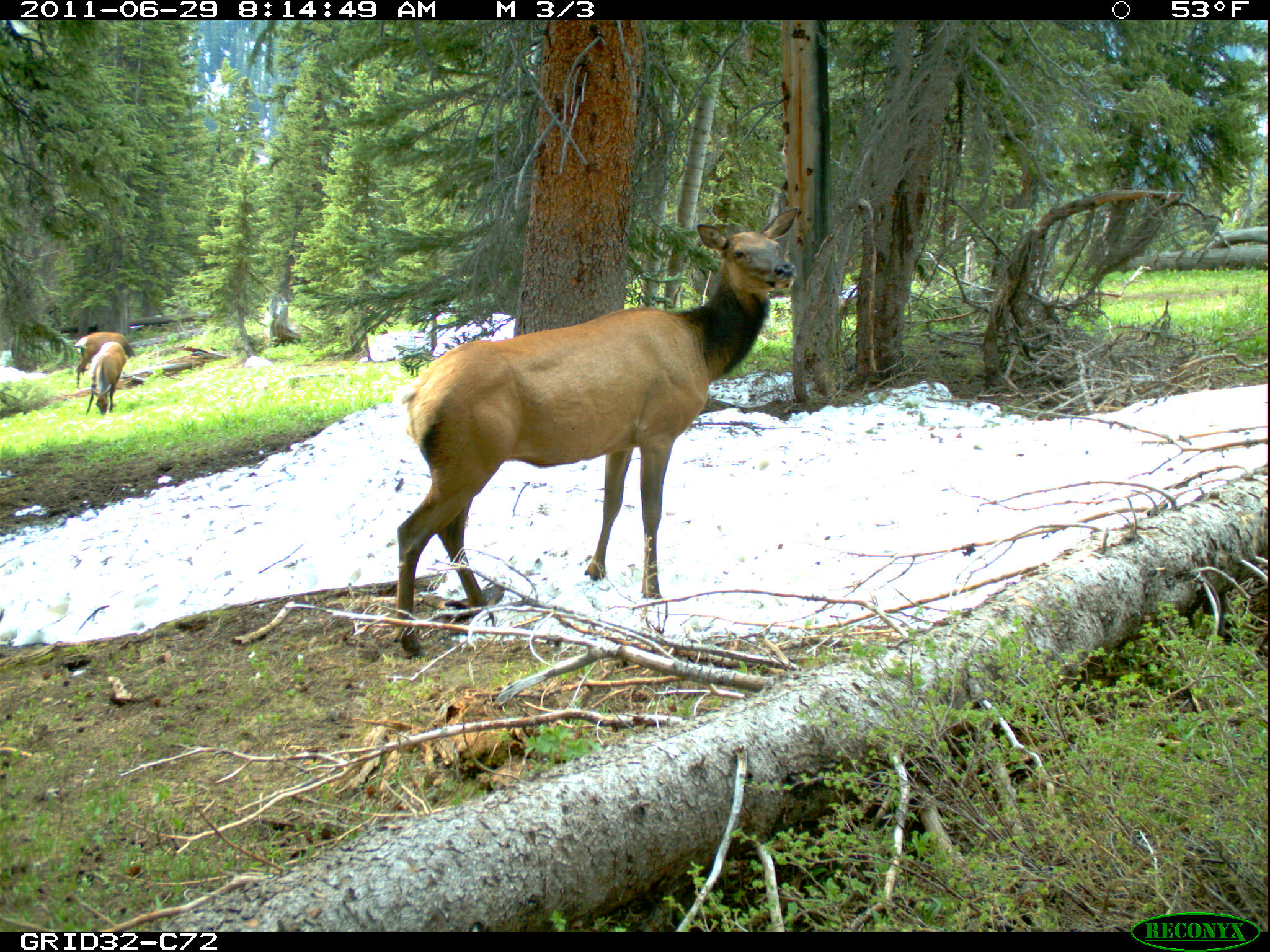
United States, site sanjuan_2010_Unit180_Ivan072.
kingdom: Animalia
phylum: Chordata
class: Mammalia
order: Artiodactyla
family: Cervidae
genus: Cervus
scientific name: Cervus elaphus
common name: red deer